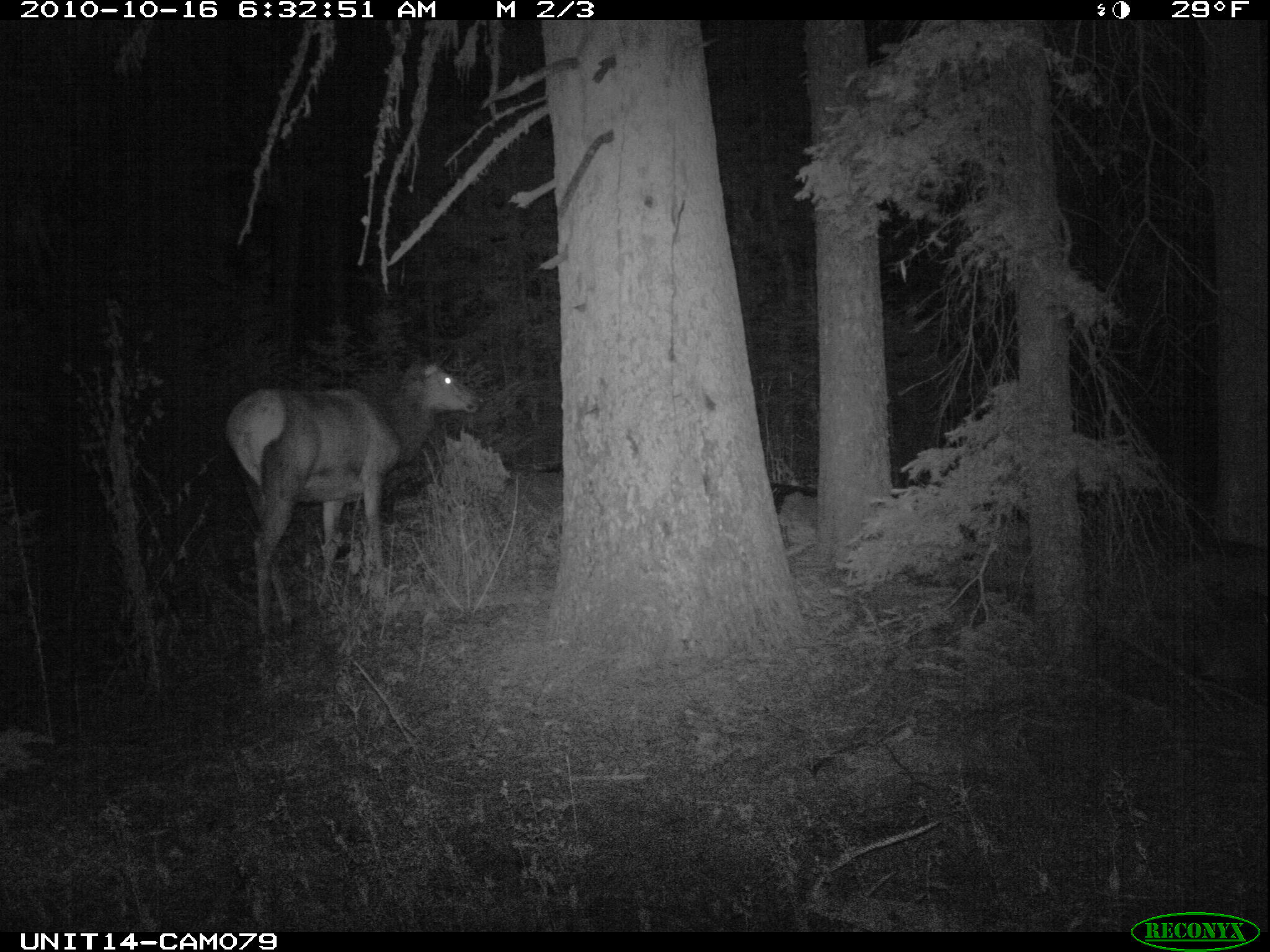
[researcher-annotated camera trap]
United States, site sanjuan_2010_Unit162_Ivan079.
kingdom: Animalia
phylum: Chordata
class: Mammalia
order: Artiodactyla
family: Cervidae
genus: Cervus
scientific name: Cervus elaphus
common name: red deer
Cervus elaphus (red deer).